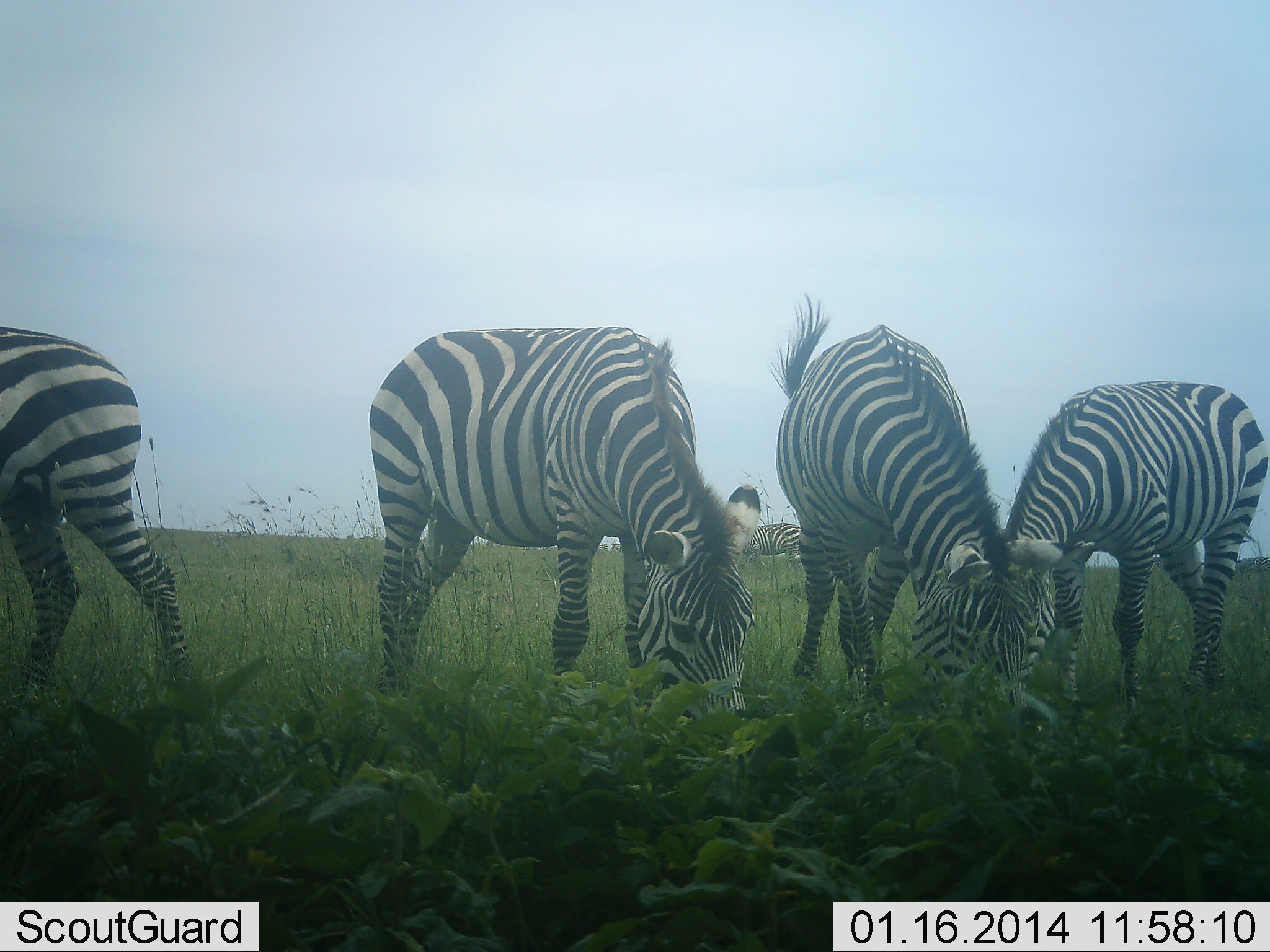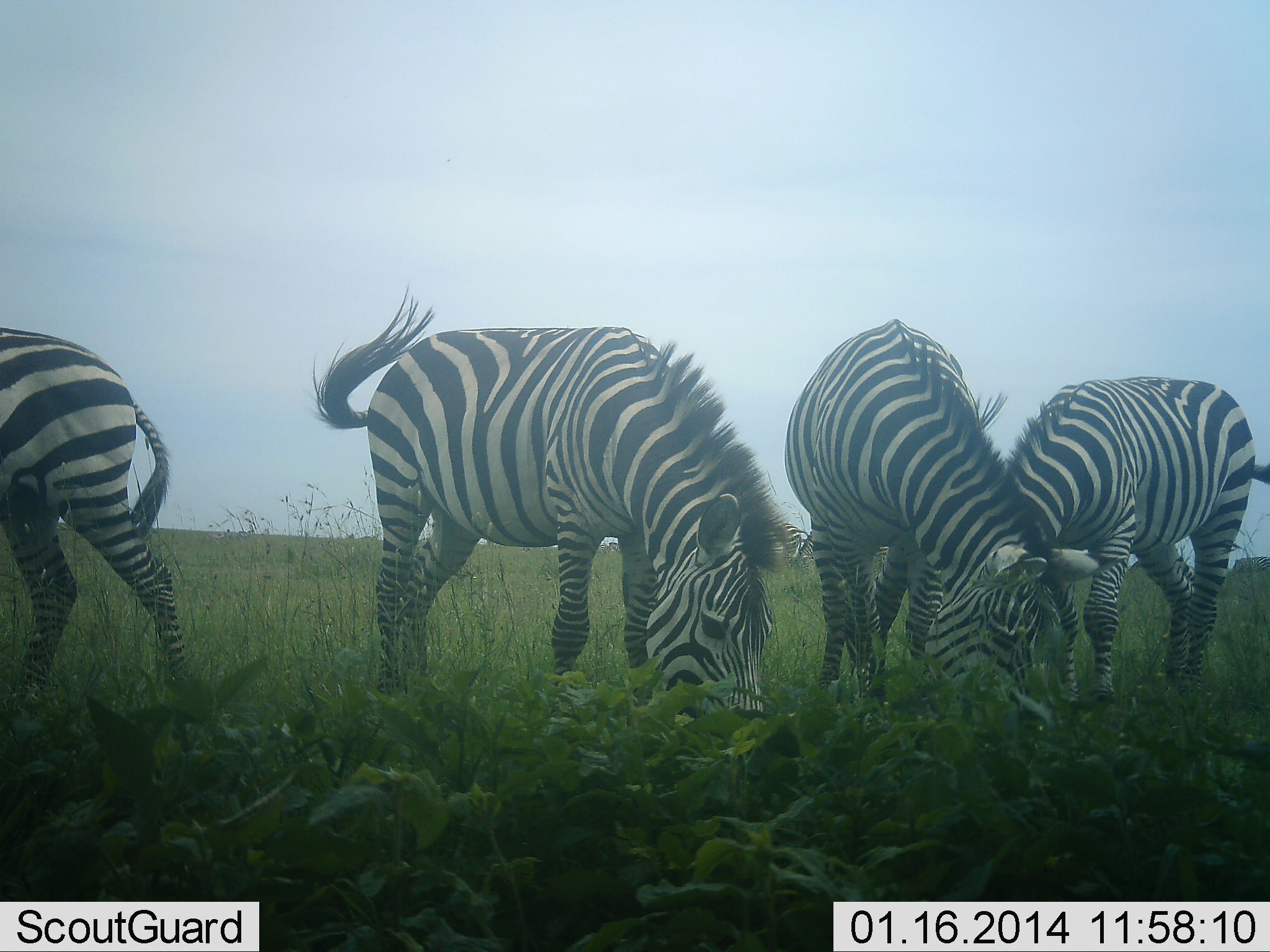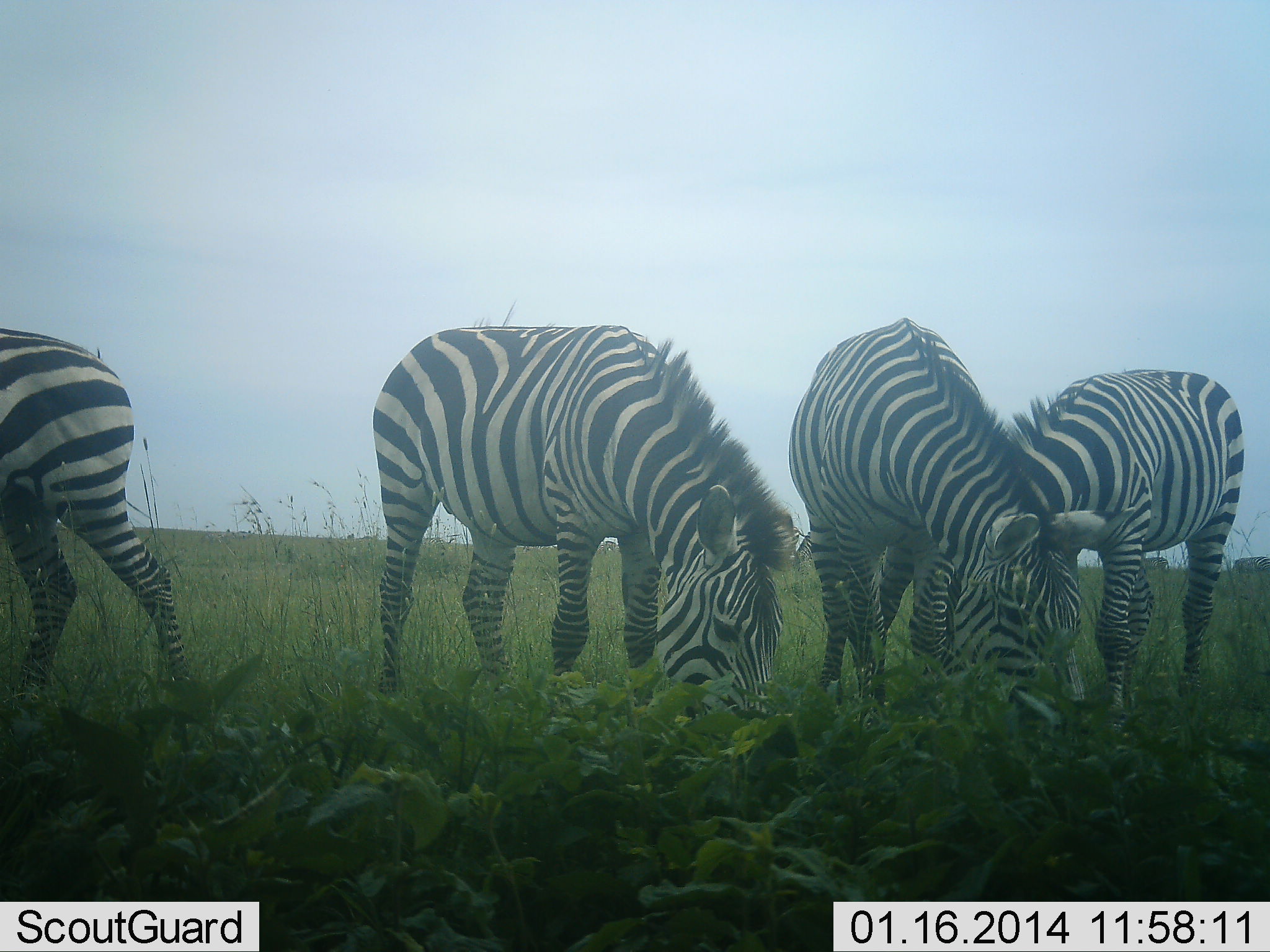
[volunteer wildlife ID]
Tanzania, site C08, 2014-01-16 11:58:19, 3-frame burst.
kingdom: Animalia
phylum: Chordata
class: Mammalia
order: Perissodactyla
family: Equidae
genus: Equus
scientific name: Equus quagga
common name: plains zebra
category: zebra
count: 5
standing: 30%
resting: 0%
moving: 0%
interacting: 0%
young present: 0%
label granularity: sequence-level